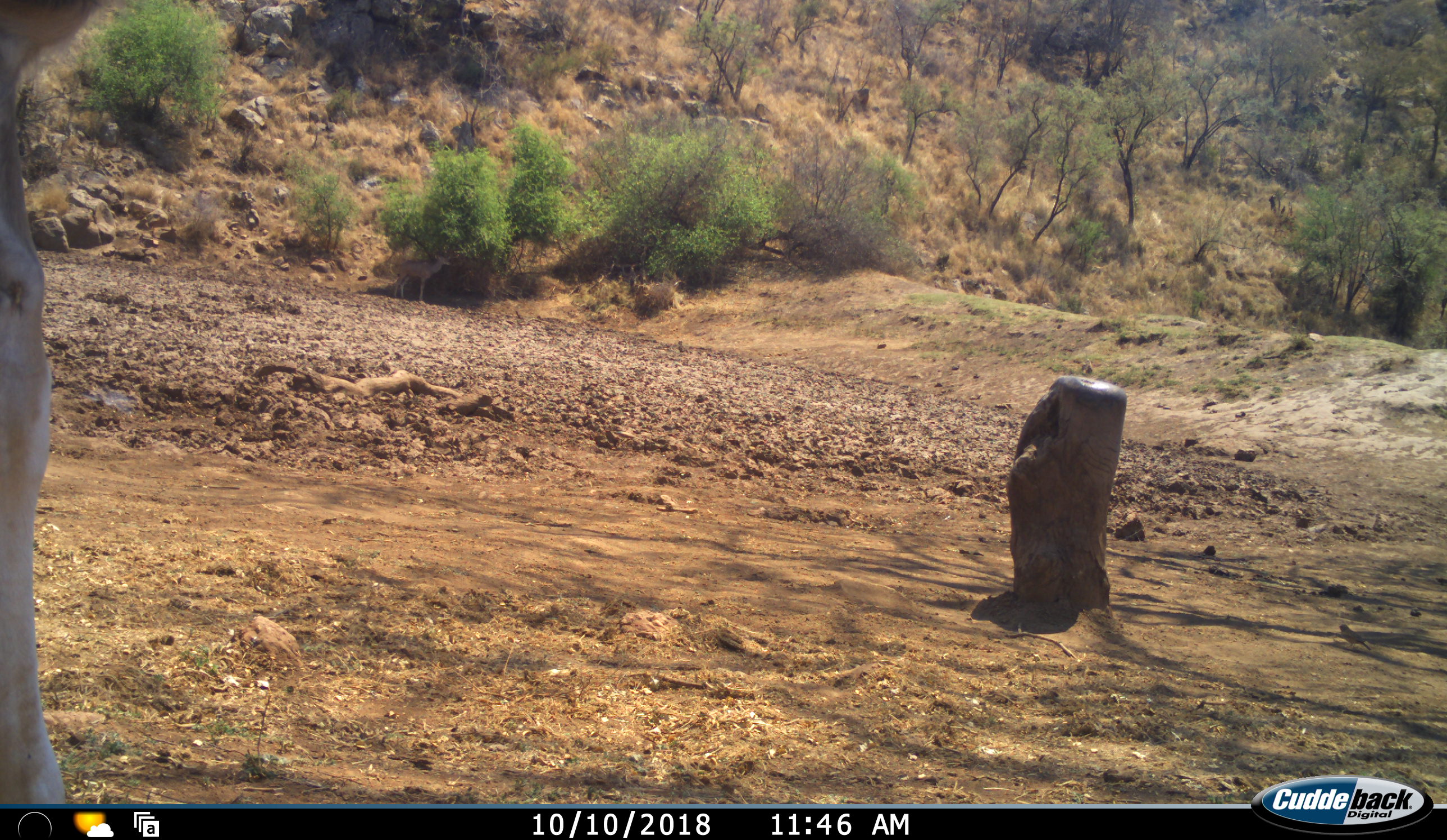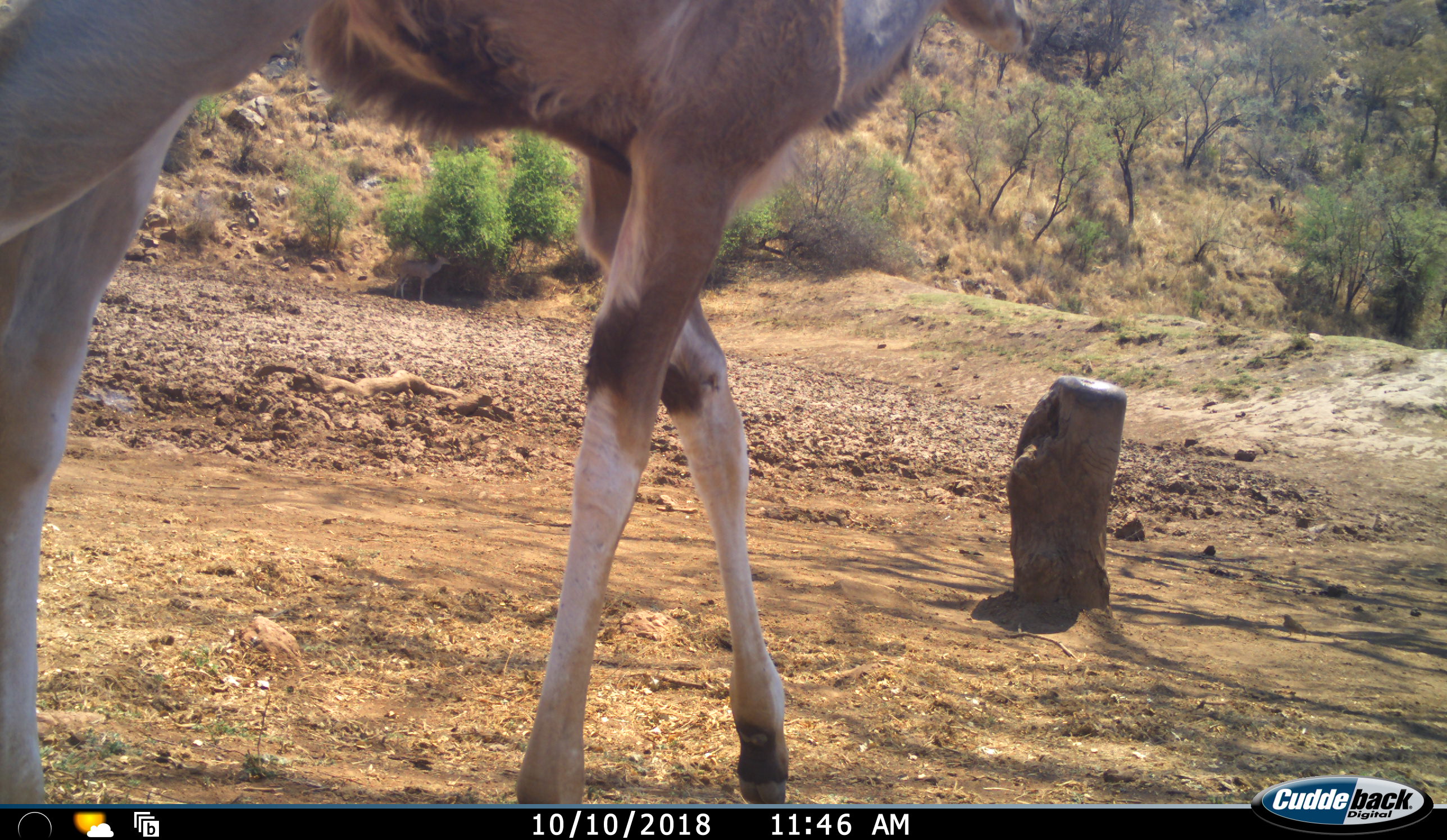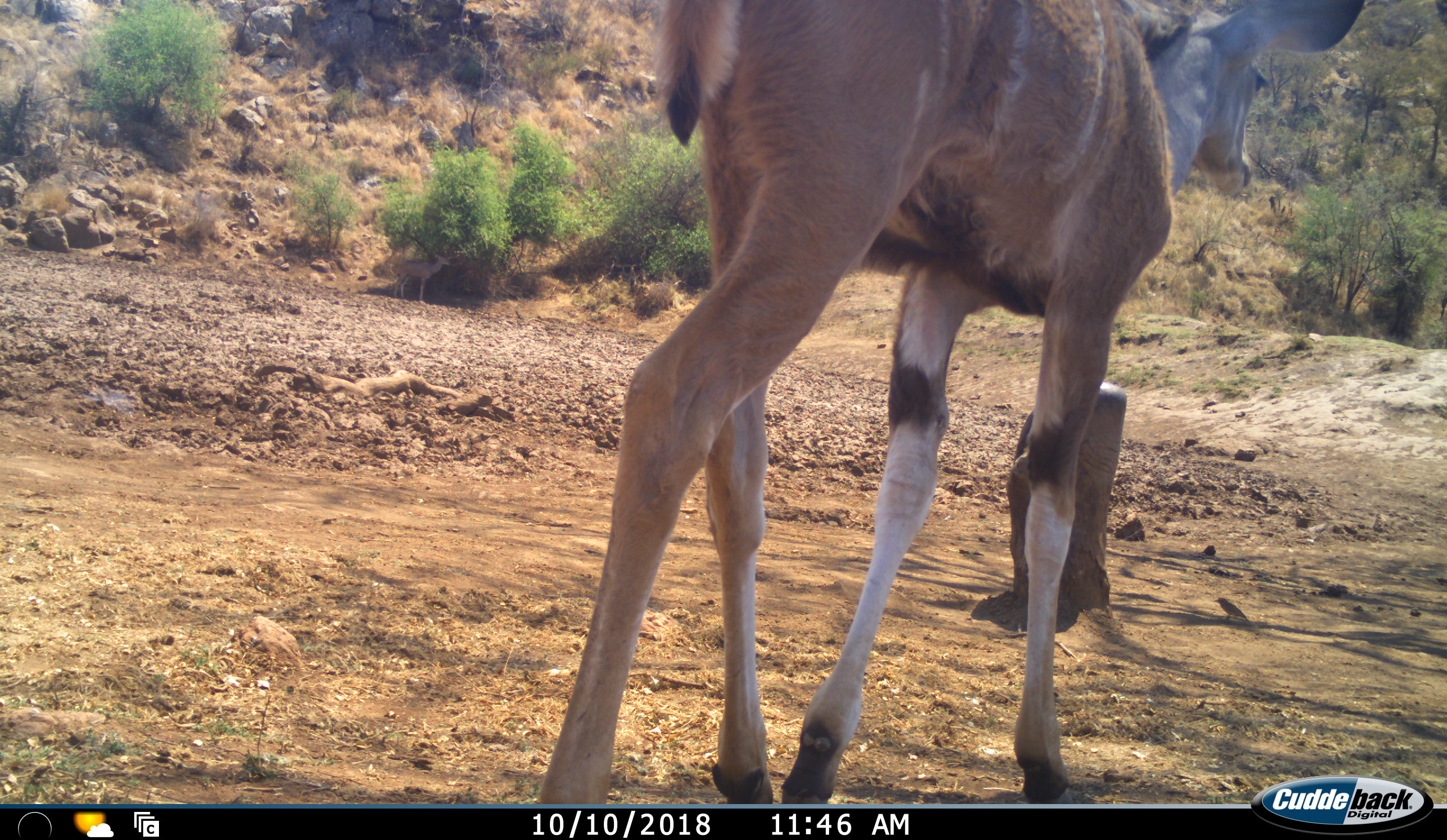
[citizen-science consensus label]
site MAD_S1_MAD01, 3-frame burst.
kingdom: Animalia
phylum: Chordata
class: Mammalia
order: Artiodactyla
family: Bovidae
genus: Tragelaphus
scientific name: Tragelaphus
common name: kudu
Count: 1.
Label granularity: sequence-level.